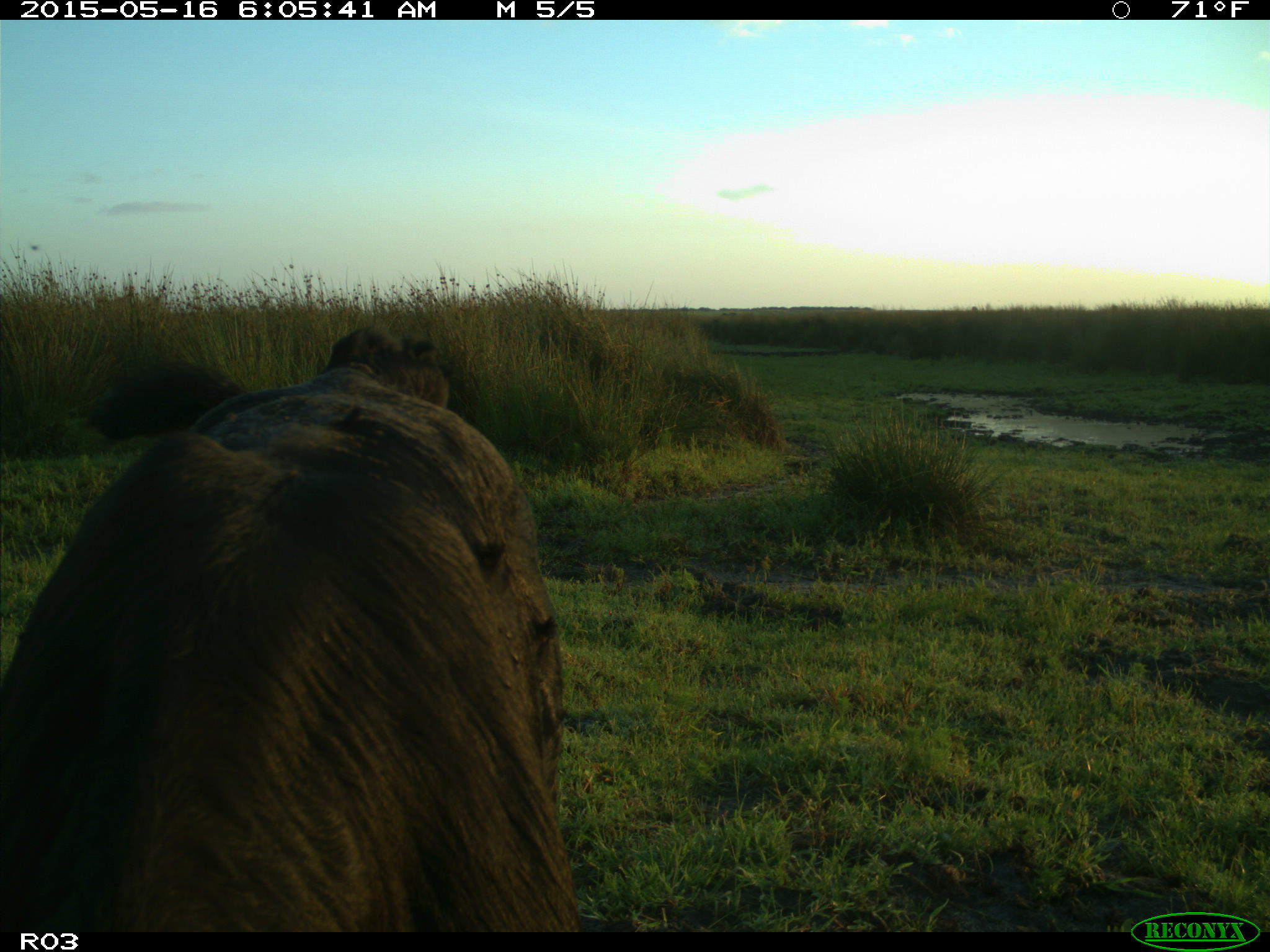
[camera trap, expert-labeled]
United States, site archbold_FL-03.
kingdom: Animalia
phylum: Chordata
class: Mammalia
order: Artiodactyla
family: Bovidae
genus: Bos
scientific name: Bos taurus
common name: domestic cow